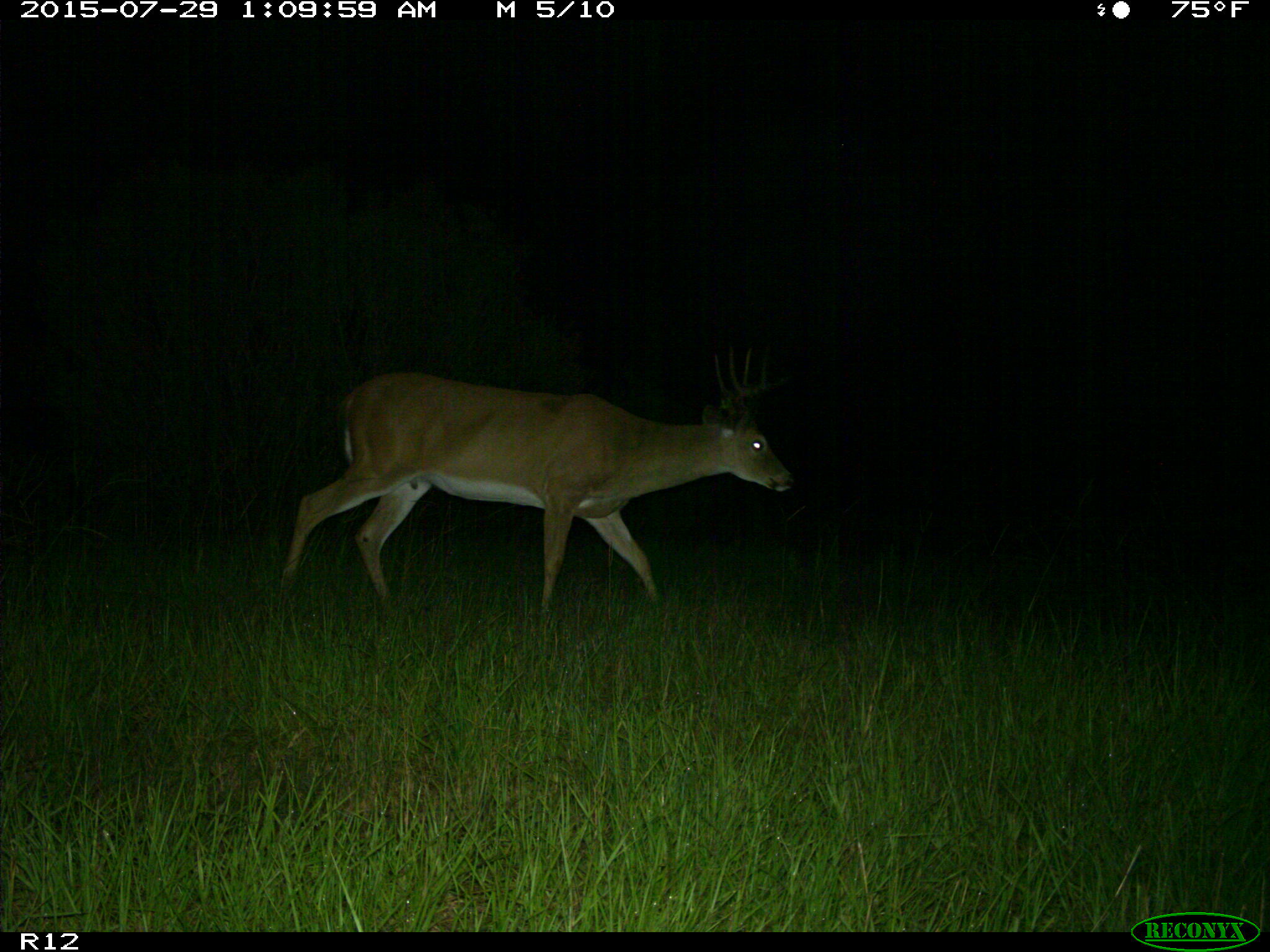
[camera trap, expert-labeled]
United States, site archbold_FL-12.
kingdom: Animalia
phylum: Chordata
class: Mammalia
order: Artiodactyla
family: Cervidae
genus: Odocoileus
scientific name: Odocoileus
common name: deer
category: unidentified deer